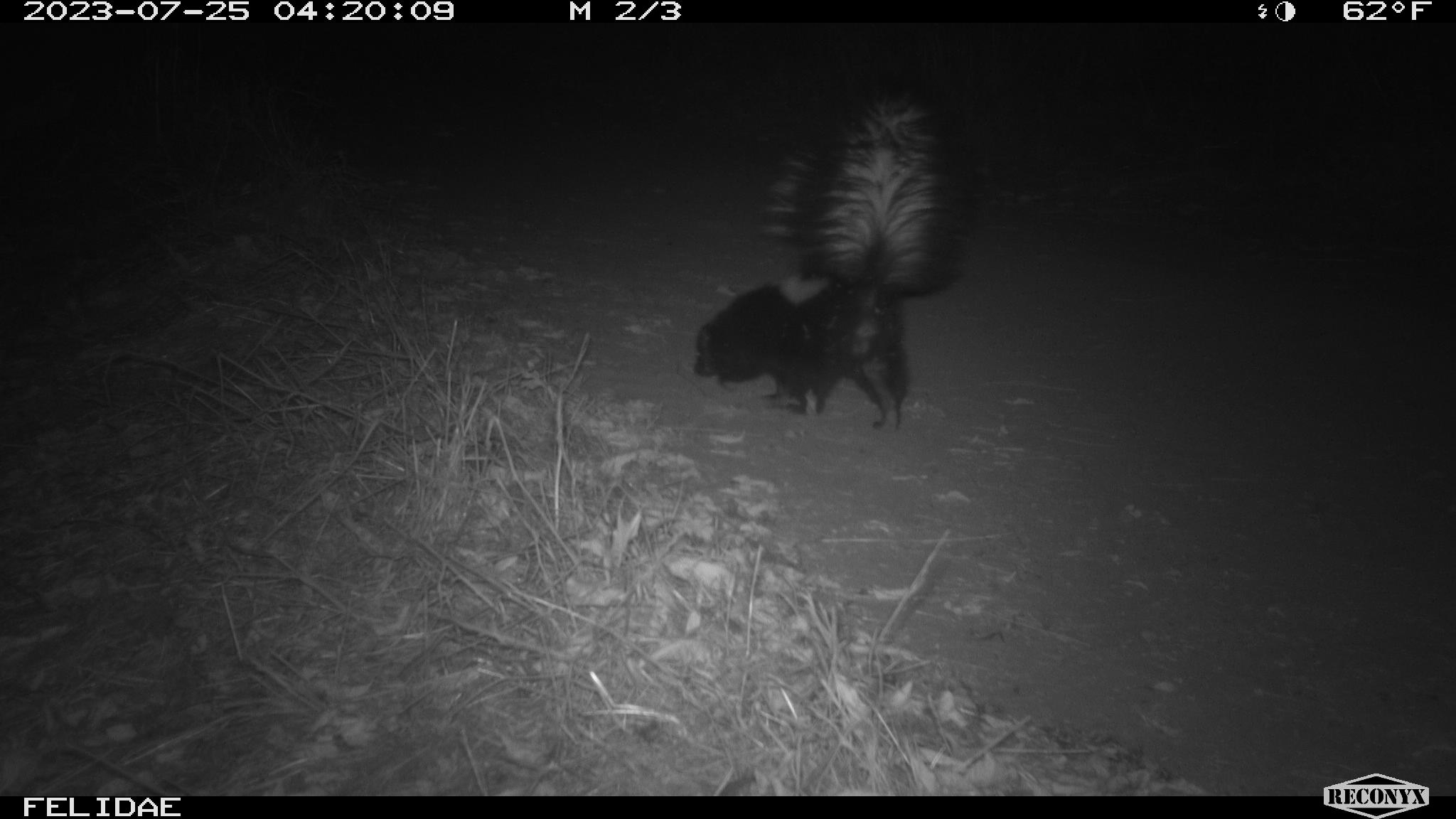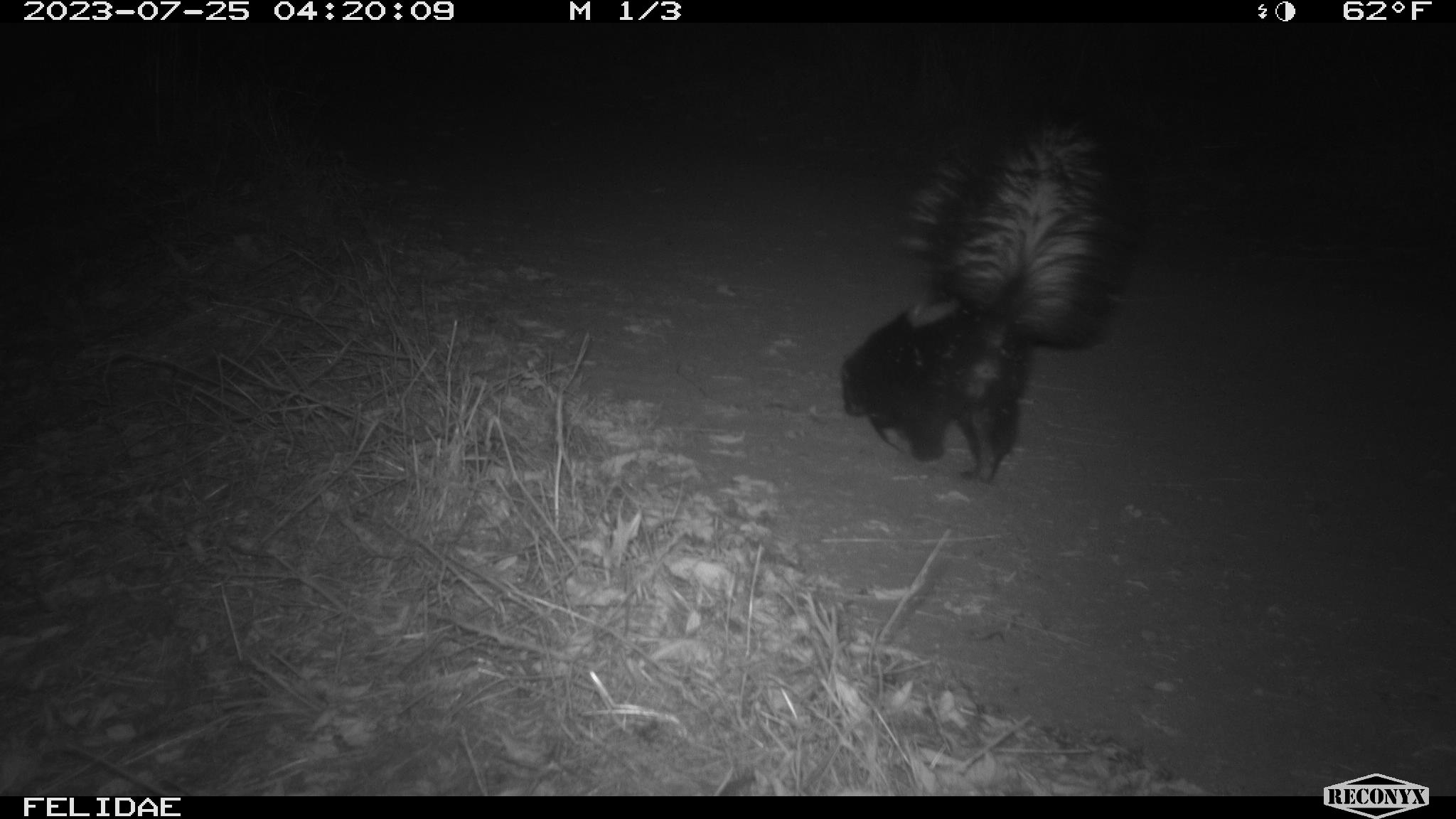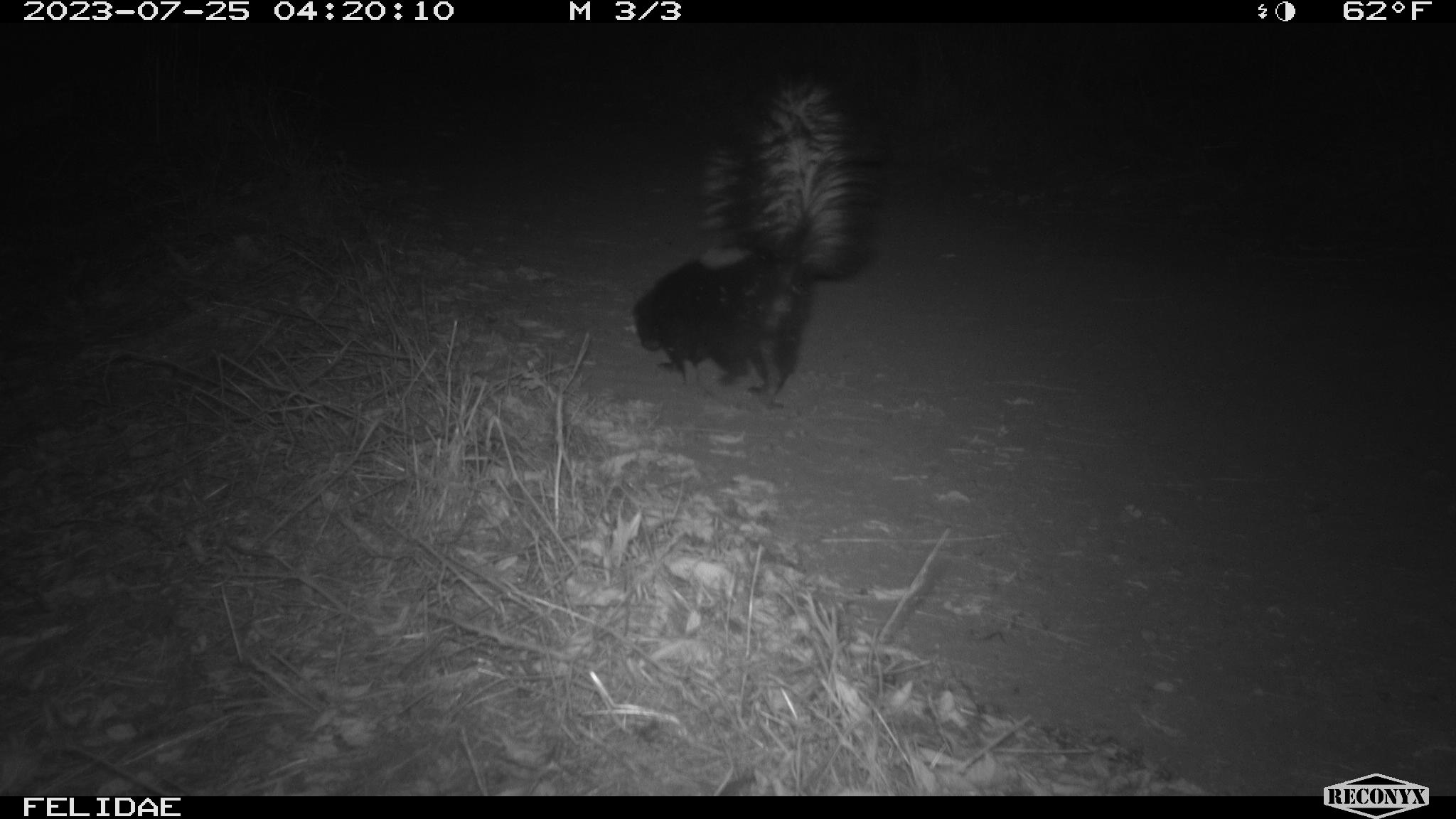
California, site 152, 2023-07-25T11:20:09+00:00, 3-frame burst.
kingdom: Animalia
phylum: Chordata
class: Mammalia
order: Carnivora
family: Mephitidae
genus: Mephitis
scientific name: Mephitis mephitis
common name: striped skunk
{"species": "striped skunk (Mephitis mephitis)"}